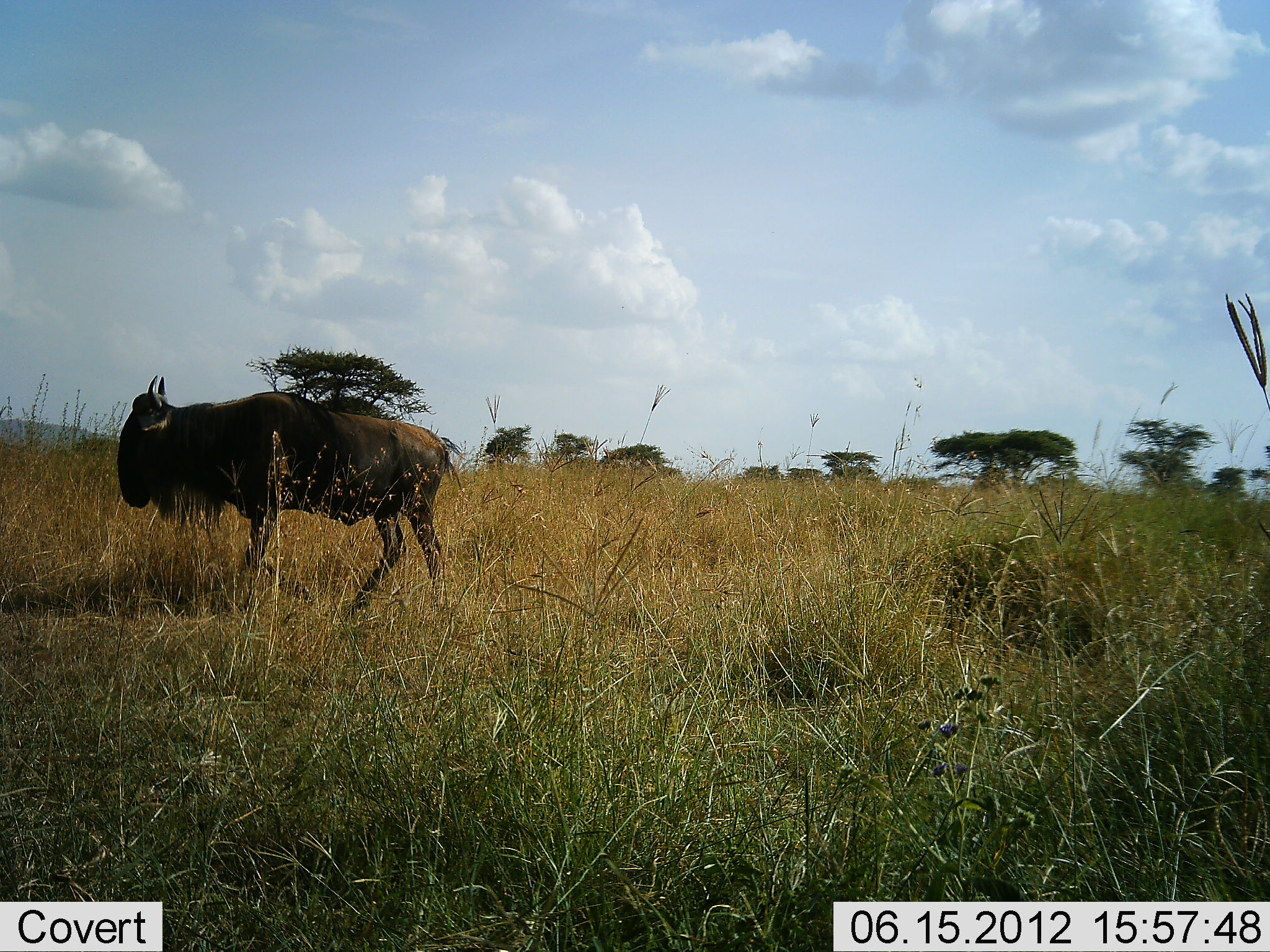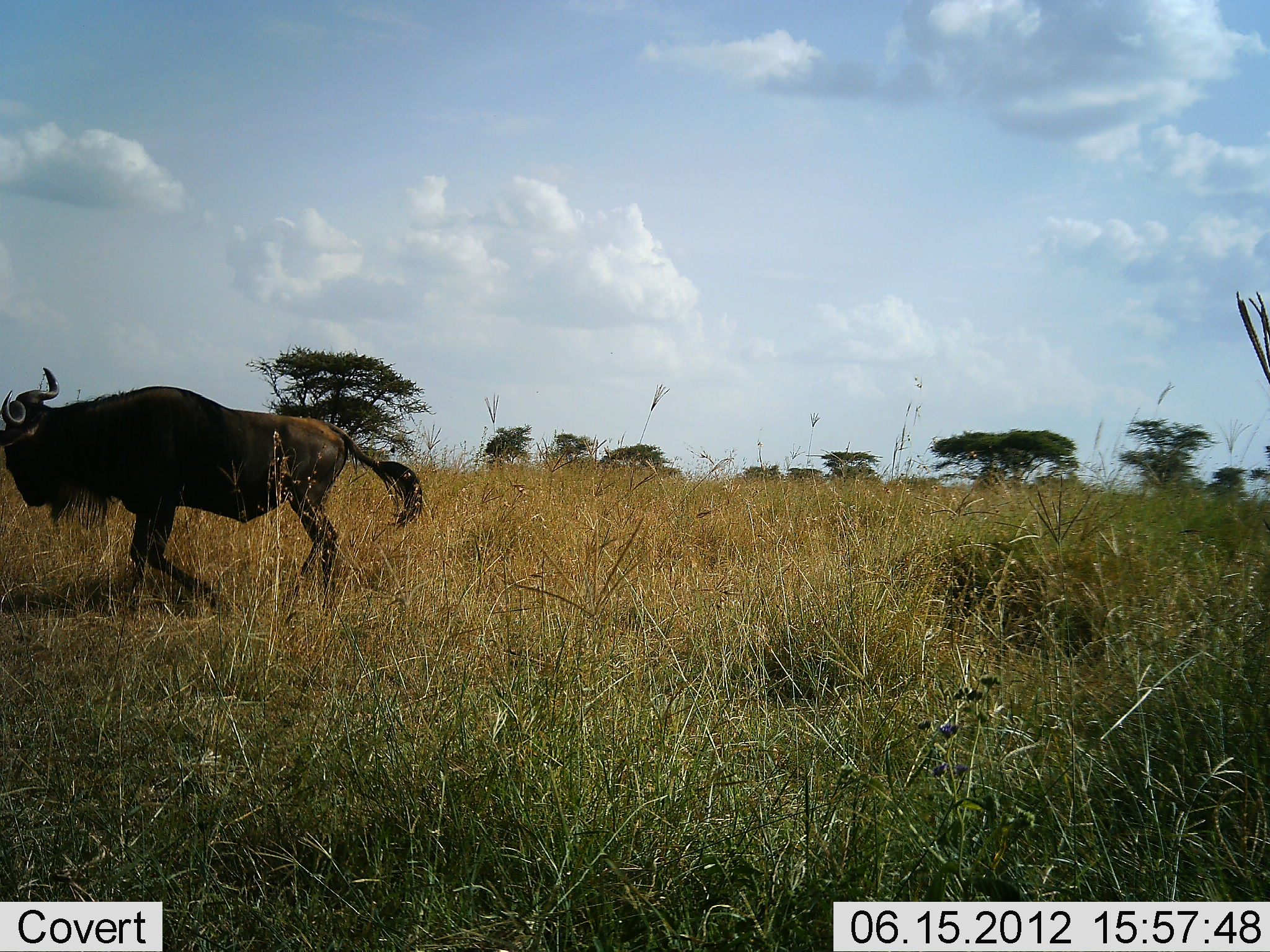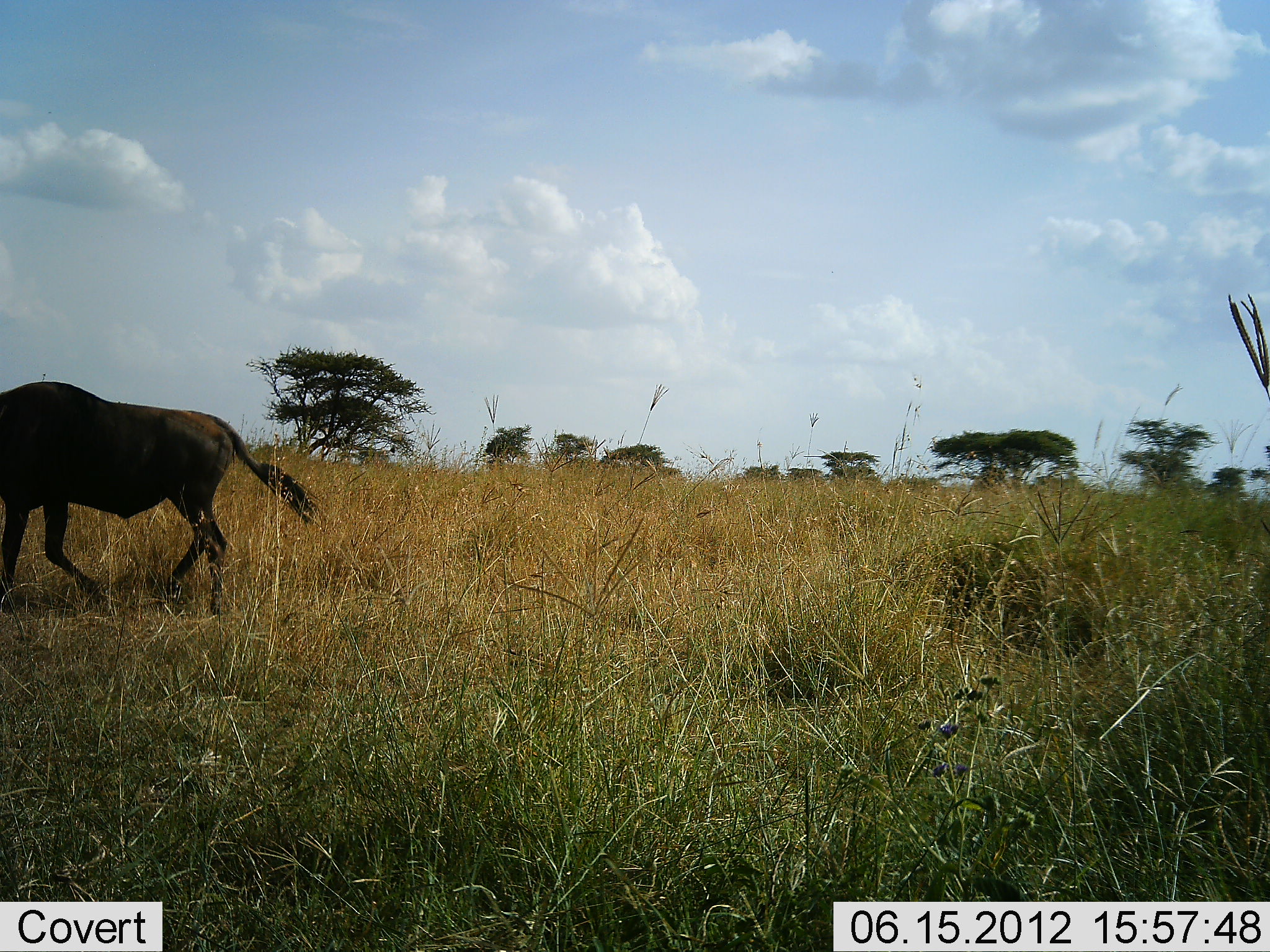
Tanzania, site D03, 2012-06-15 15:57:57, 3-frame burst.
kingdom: Animalia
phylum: Chordata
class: Mammalia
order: Artiodactyla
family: Bovidae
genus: Connochaetes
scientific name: Connochaetes taurinus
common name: blue wildebeest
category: wildebeest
Wildebeest (blue wildebeest) (Connochaetes taurinus), count 1. Behavior (volunteer vote fractions): standing 0%, resting 0%, moving 100%, interacting 0%. Young present (vote fraction): 0%. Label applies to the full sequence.